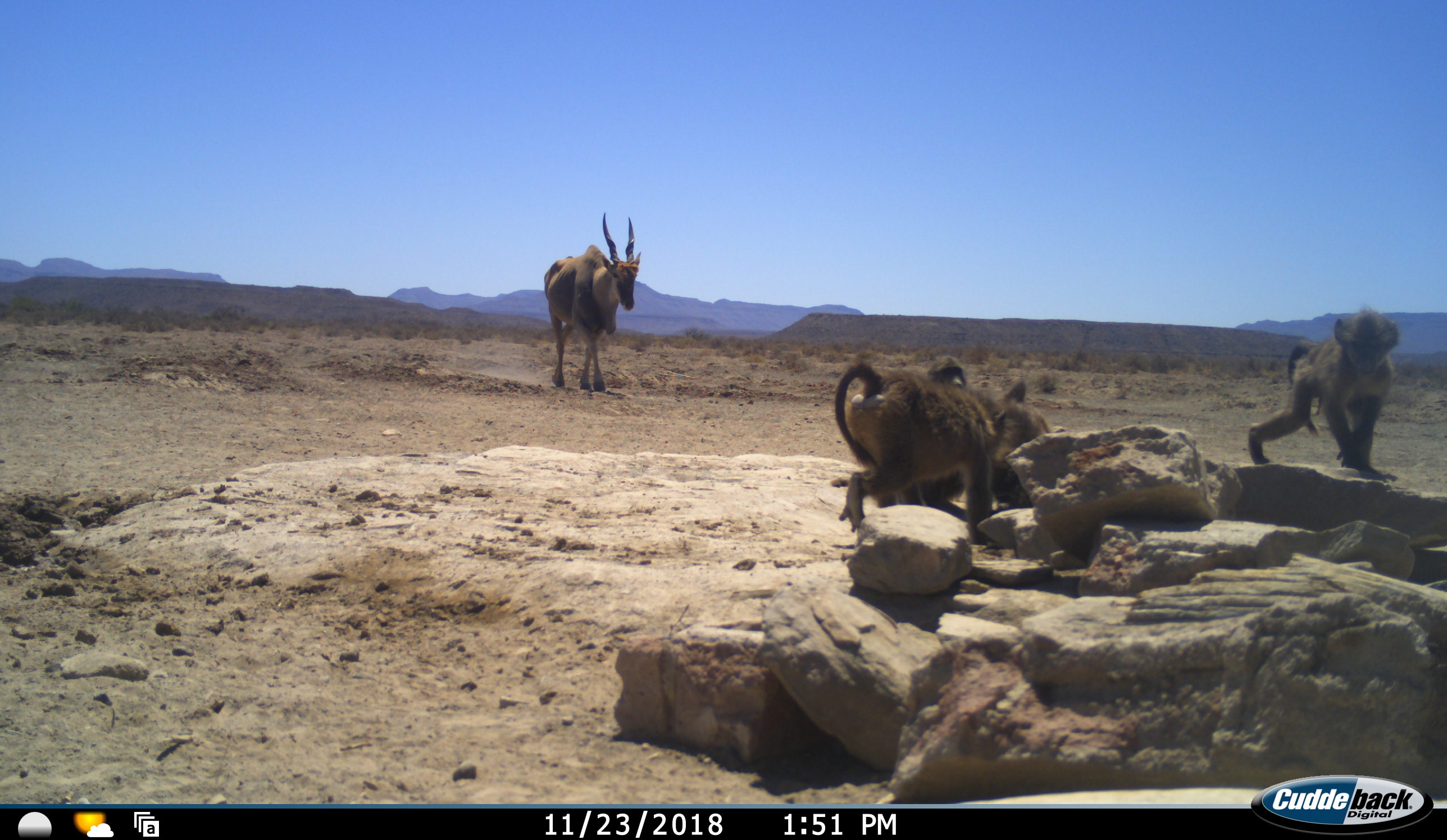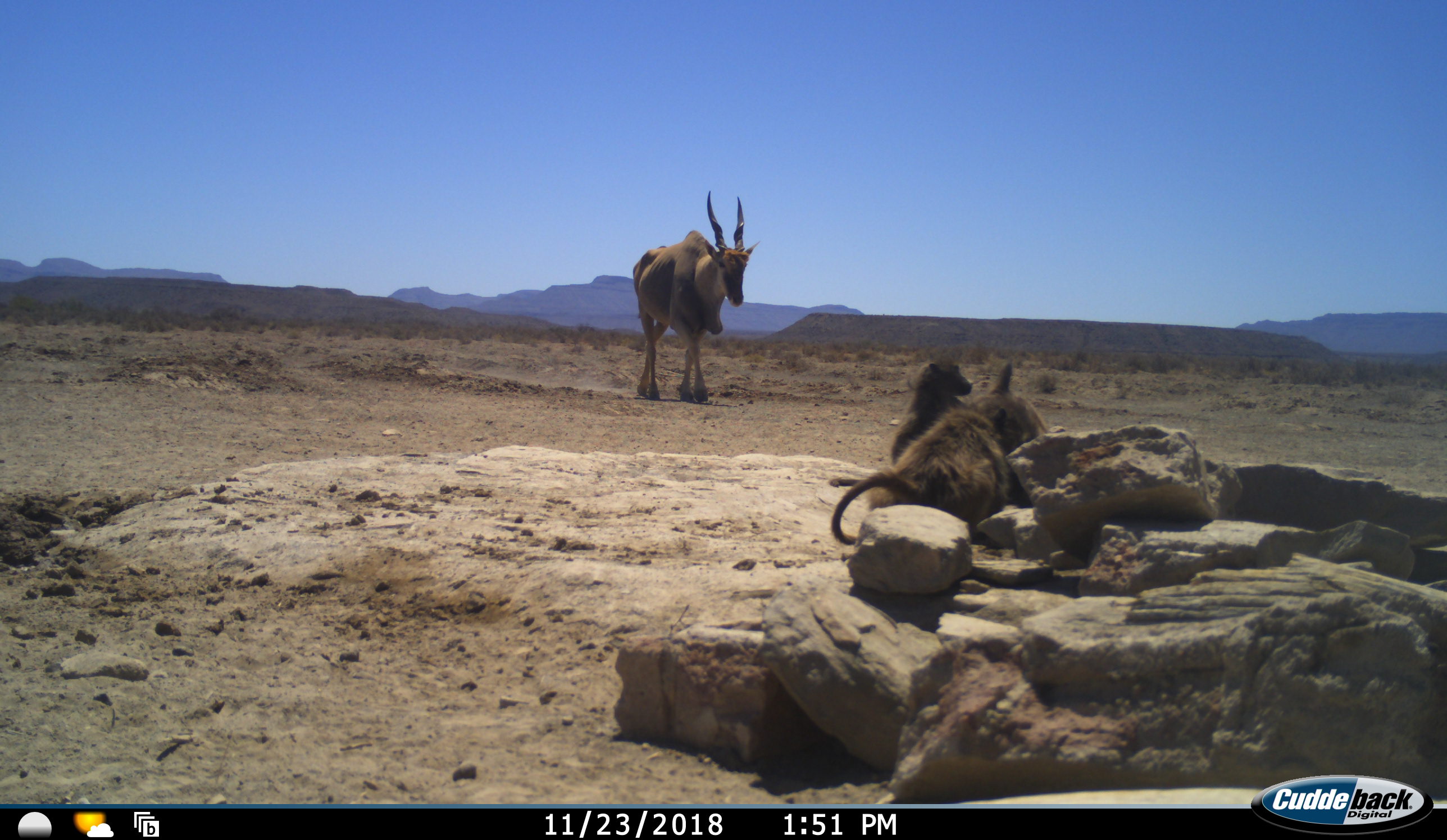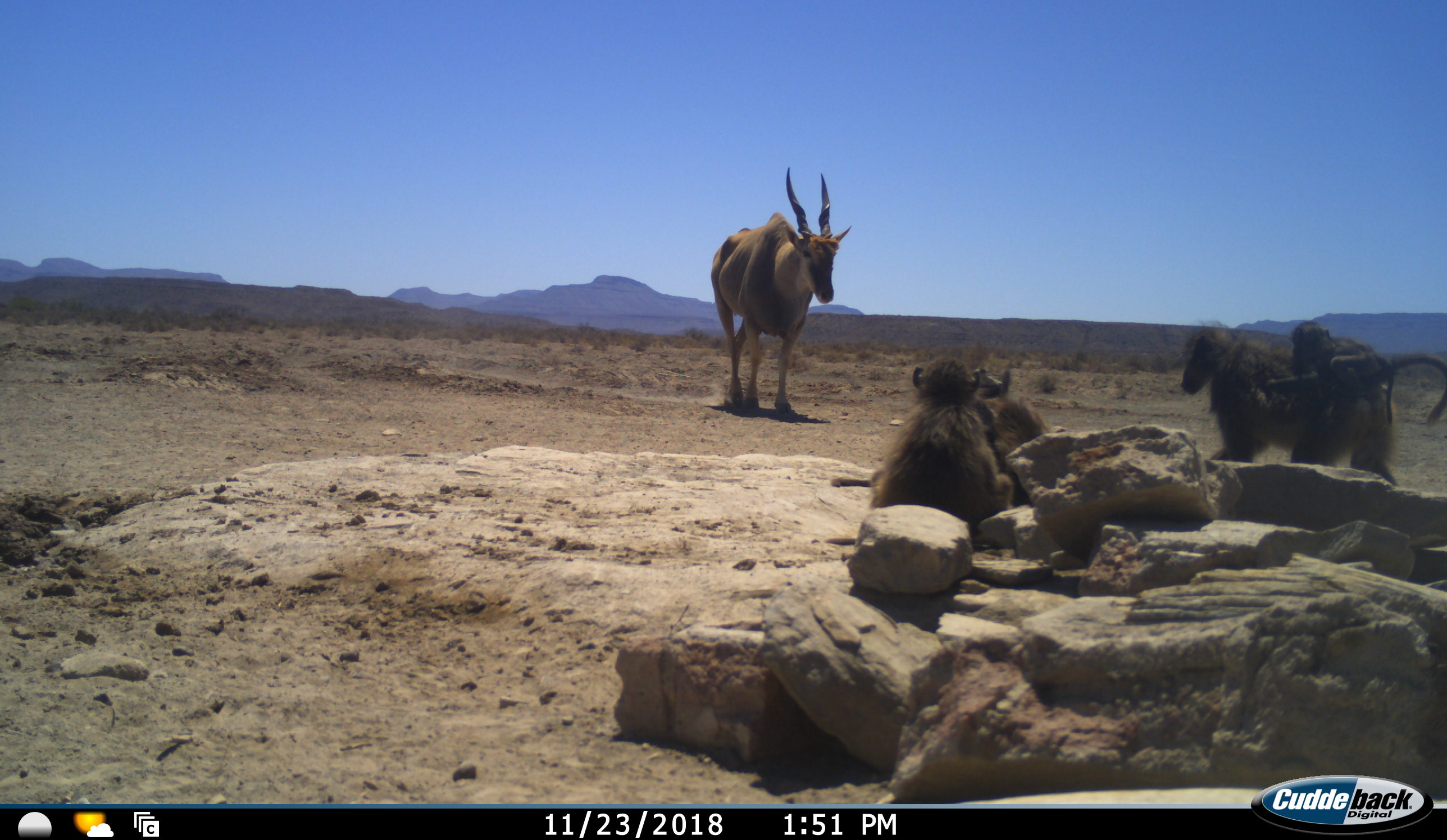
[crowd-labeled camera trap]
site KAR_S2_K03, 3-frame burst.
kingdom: Animalia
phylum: Chordata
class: Mammalia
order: Primates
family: Cercopithecidae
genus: Papio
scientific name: Papio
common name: baboon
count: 5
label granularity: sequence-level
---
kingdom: Animalia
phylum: Chordata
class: Mammalia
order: Artiodactyla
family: Bovidae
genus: Tragelaphus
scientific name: Tragelaphus oryx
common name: eland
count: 1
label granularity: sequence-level